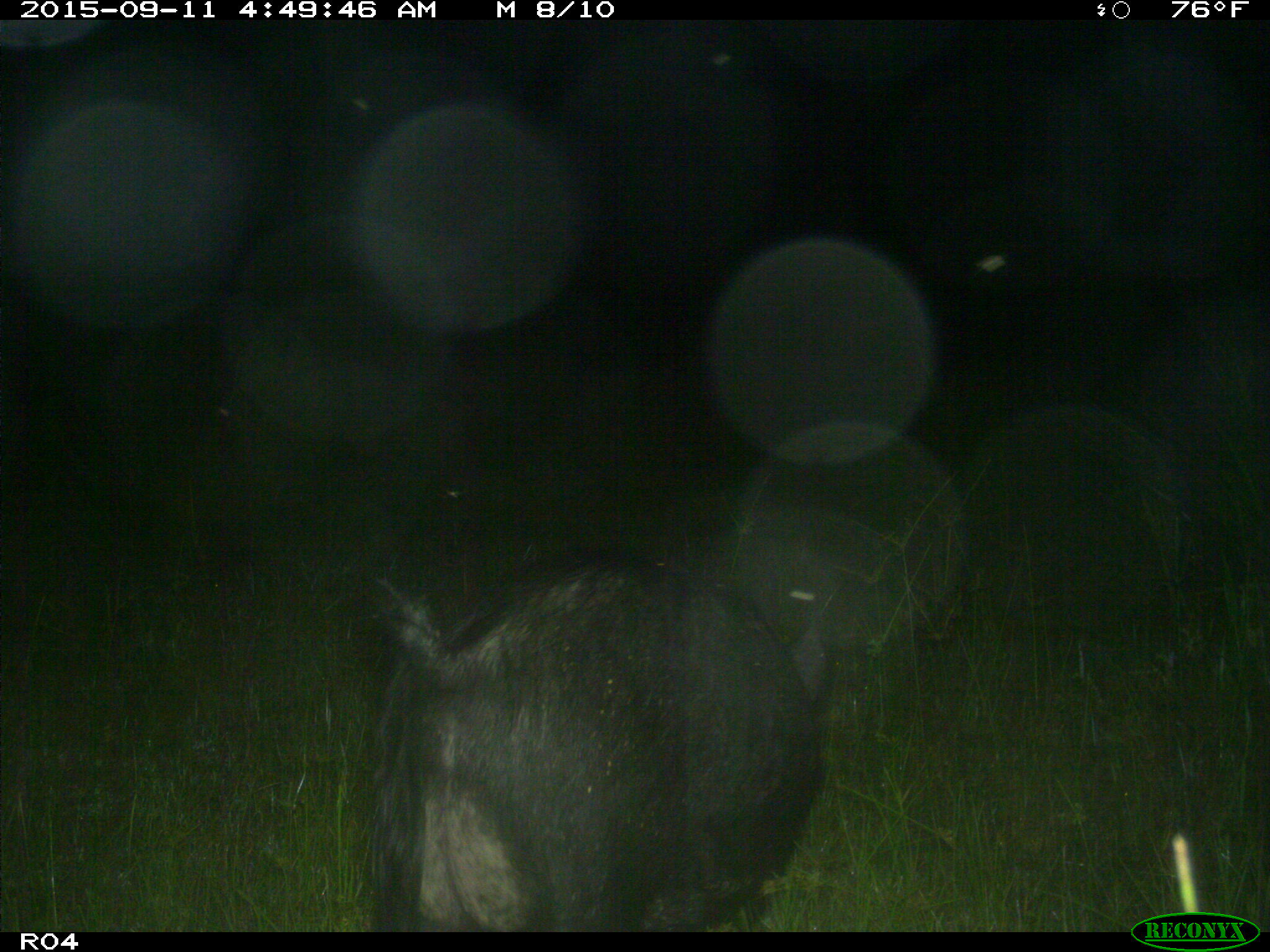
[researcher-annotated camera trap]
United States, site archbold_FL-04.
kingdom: Animalia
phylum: Chordata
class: Mammalia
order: Artiodactyla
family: Suidae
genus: Sus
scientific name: Sus scrofa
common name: wild boar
Sus scrofa (wild boar).